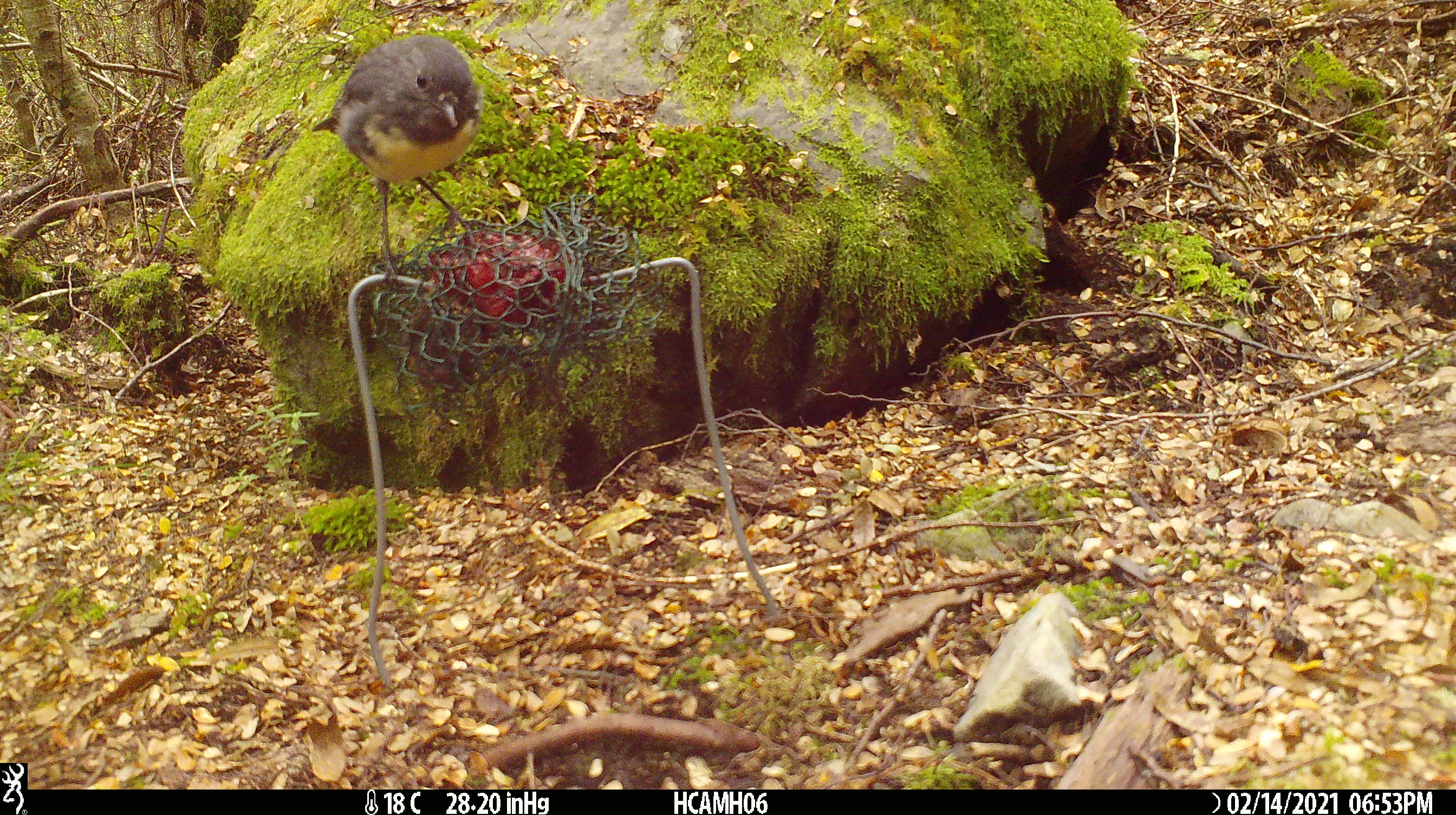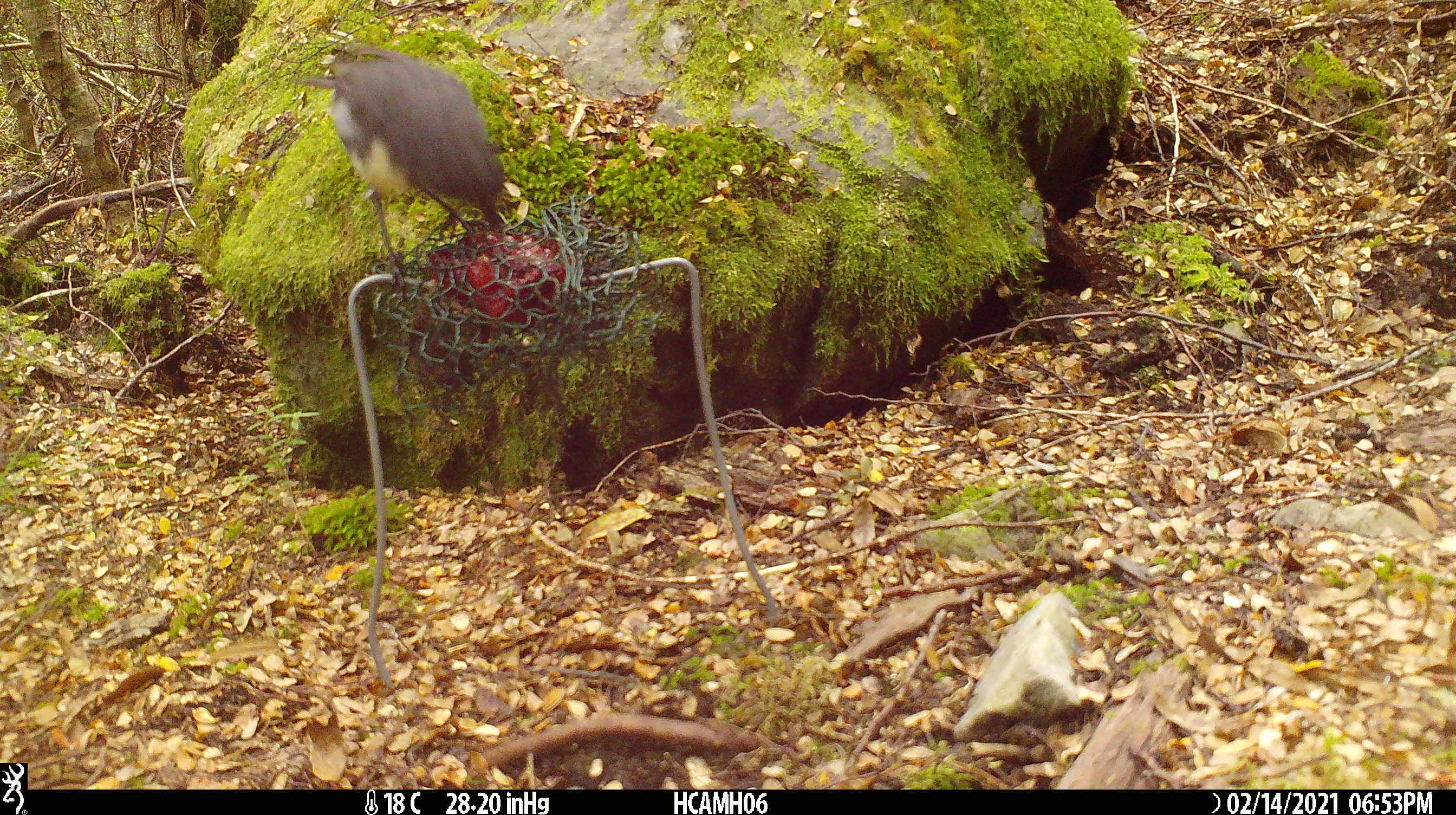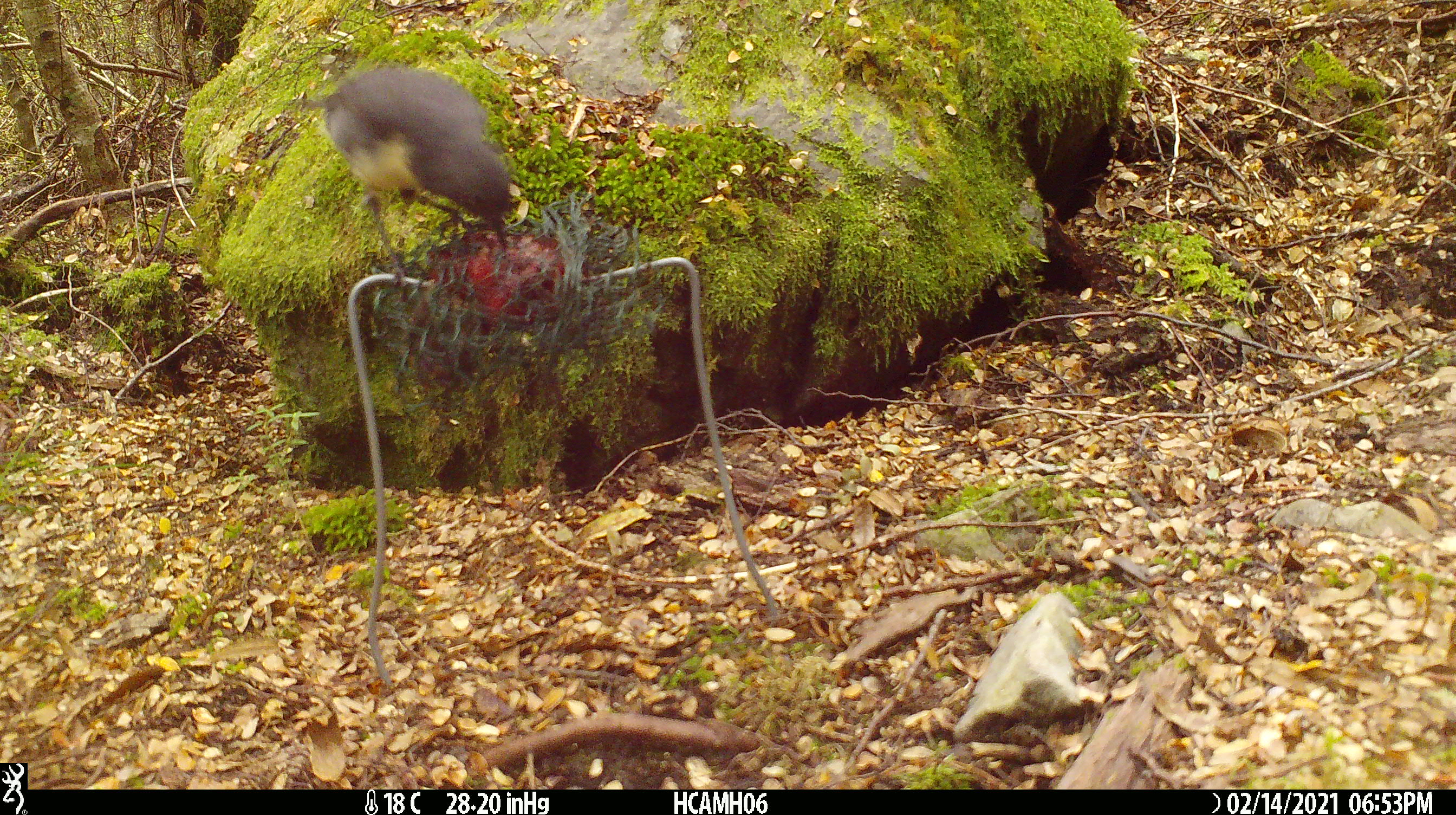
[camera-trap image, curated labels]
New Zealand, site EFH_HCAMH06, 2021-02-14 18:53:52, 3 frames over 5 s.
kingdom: Animalia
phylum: Chordata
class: Aves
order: Passeriformes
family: Petroicidae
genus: Petroica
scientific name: Petroica australis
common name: new zealand robin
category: robin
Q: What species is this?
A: Robin (new zealand robin) (Petroica australis).